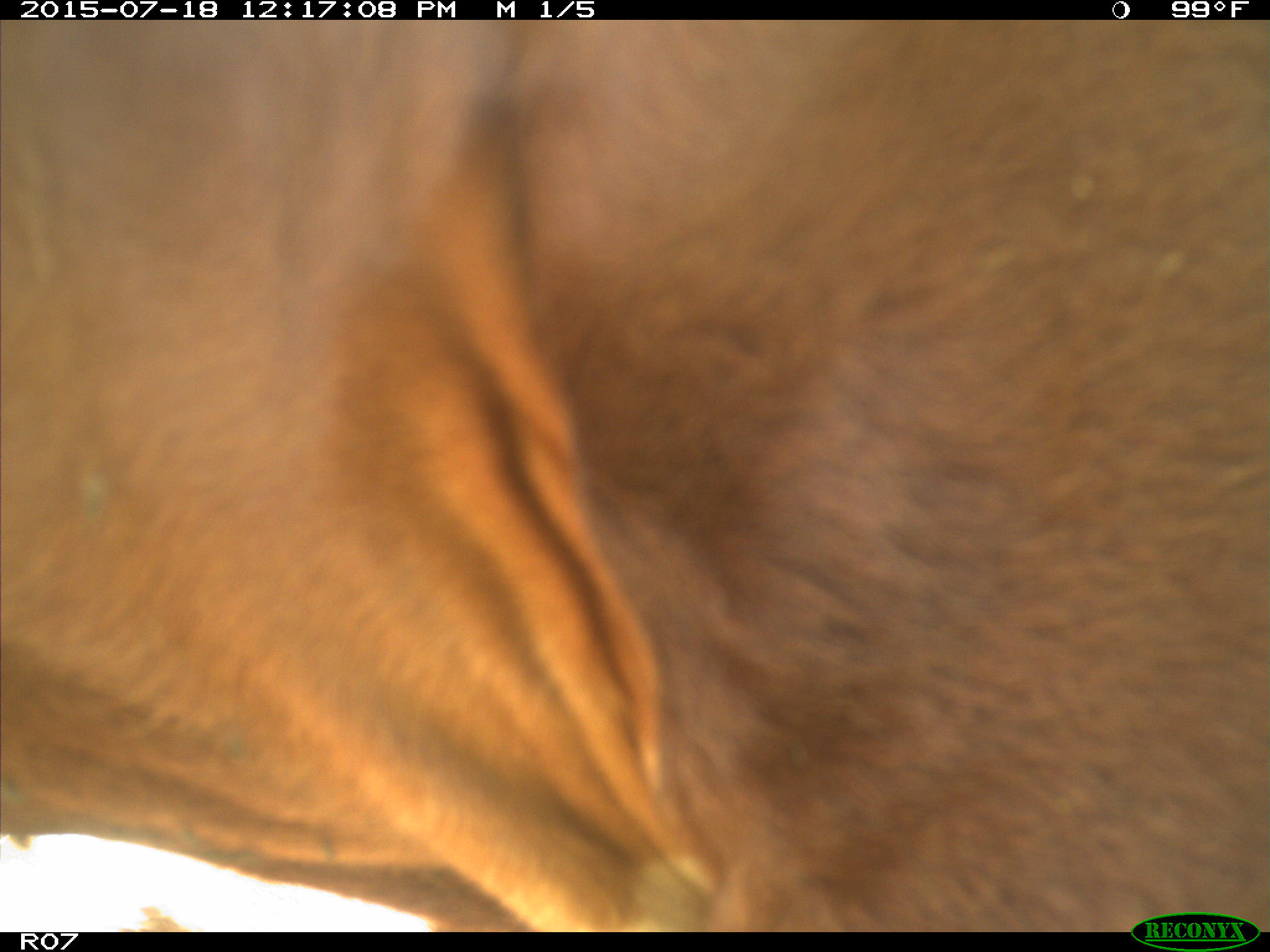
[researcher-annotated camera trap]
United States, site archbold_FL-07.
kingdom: Animalia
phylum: Chordata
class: Mammalia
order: Artiodactyla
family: Bovidae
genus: Bos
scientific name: Bos taurus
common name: domestic cow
Bos taurus (domestic cow).